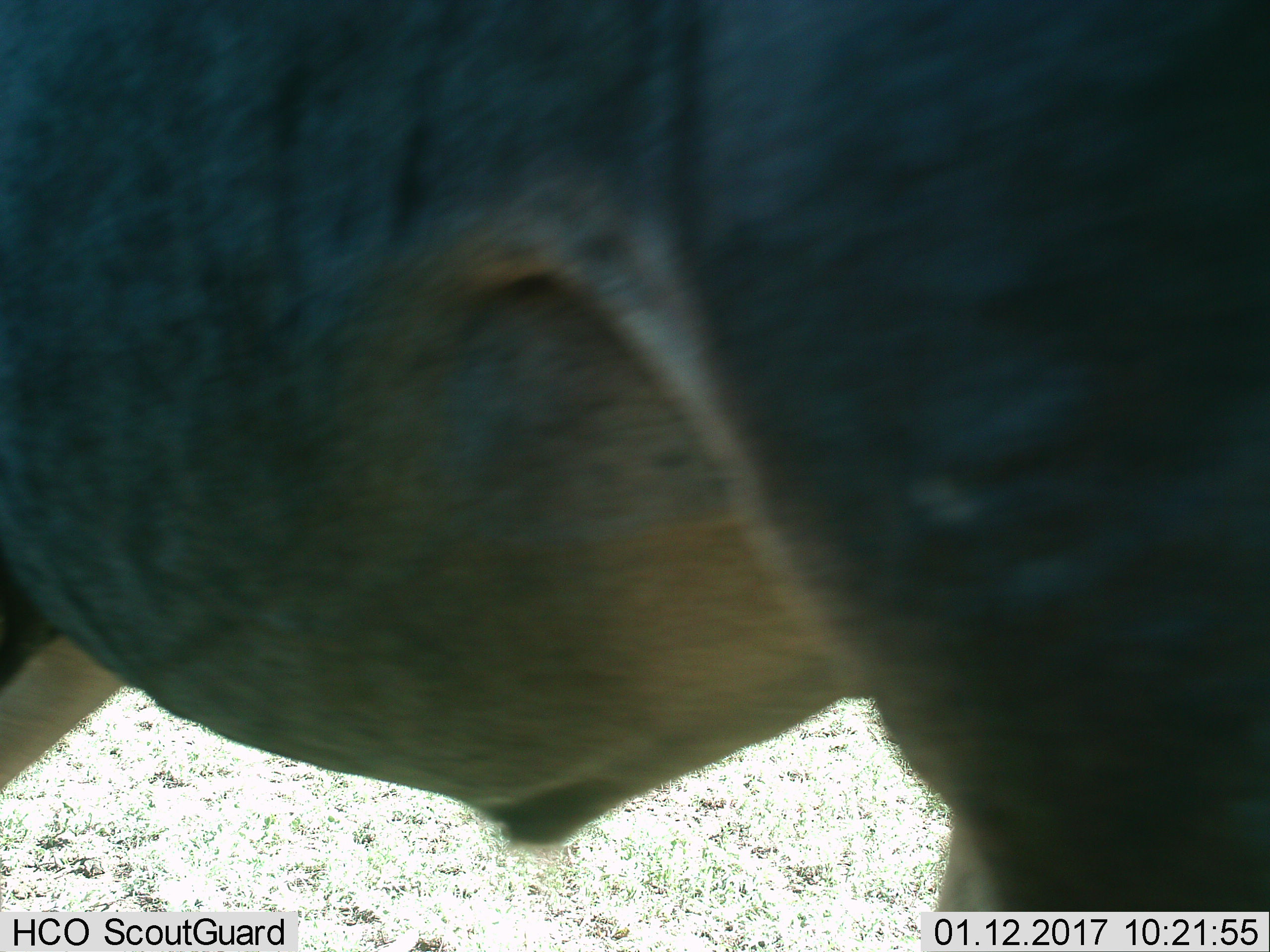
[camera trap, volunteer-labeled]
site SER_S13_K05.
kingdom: Animalia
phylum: Chordata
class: Mammalia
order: Artiodactyla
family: Bovidae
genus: Connochaetes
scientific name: Connochaetes taurinus taurinus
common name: blue wildebeest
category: wildebeestblue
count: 1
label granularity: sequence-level